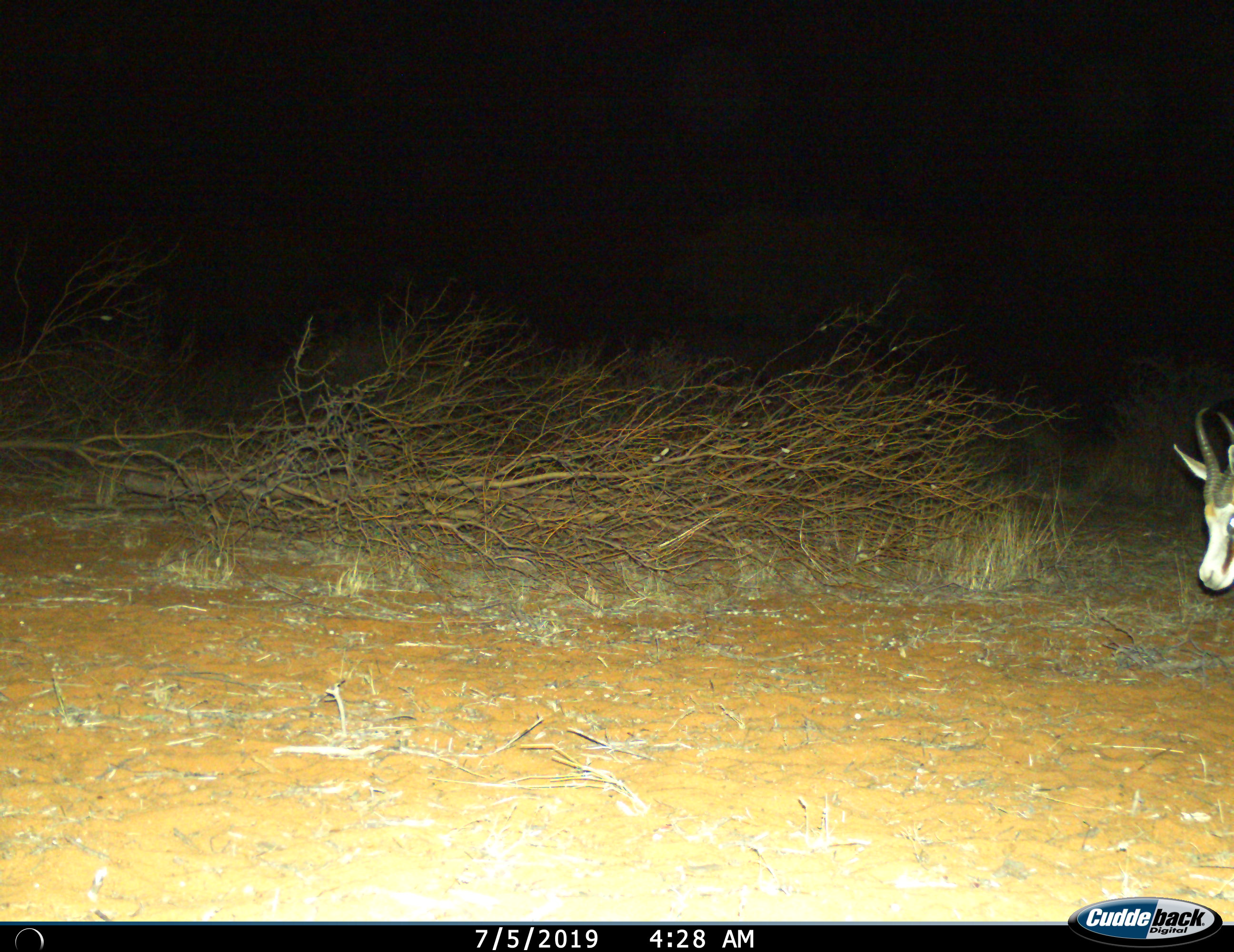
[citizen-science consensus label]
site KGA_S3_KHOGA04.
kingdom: Animalia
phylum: Chordata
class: Mammalia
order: Artiodactyla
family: Bovidae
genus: Antidorcas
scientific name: Antidorcas marsupialis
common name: springbok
Springbok (Antidorcas marsupialis), count 1. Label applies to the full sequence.